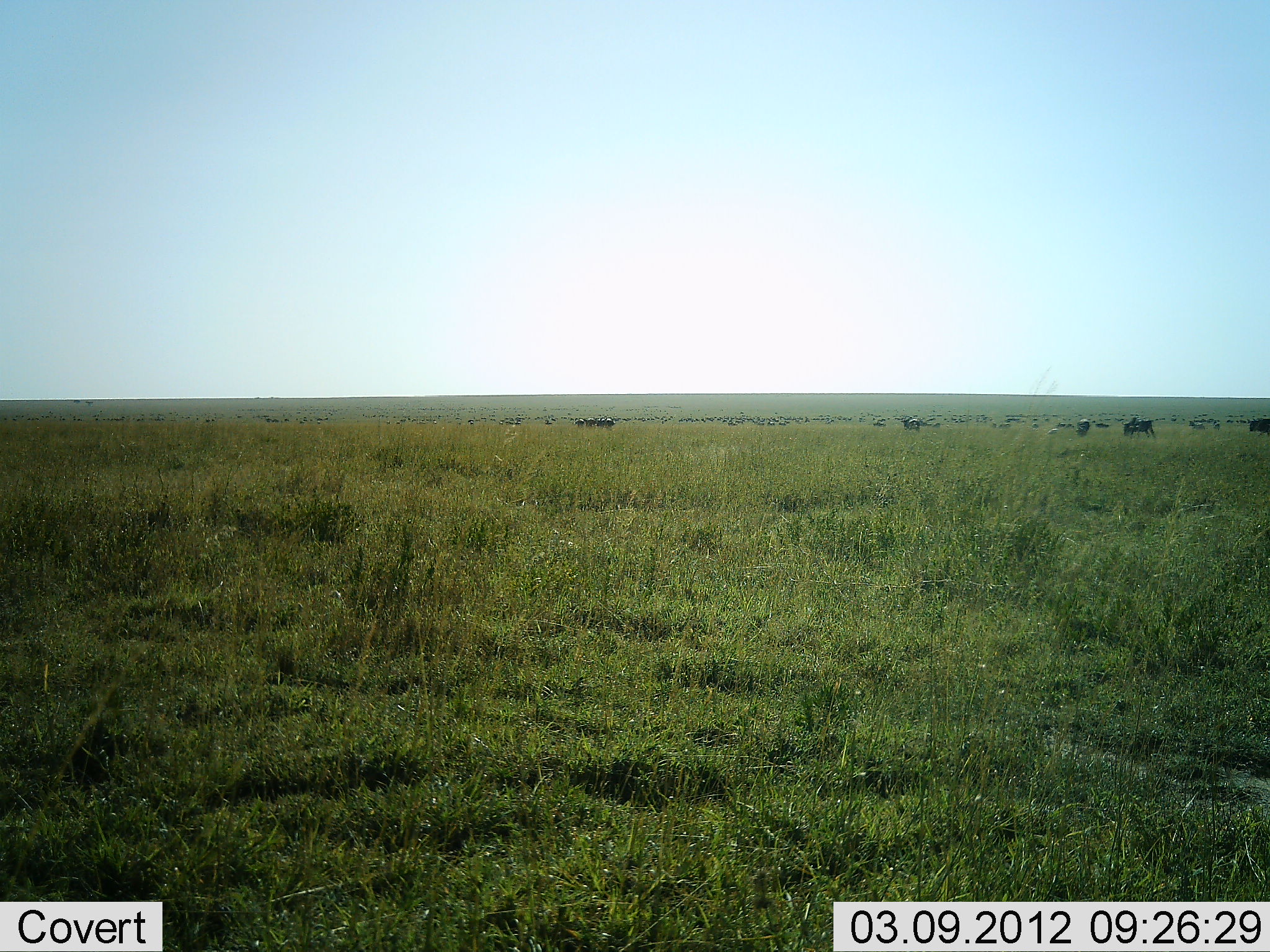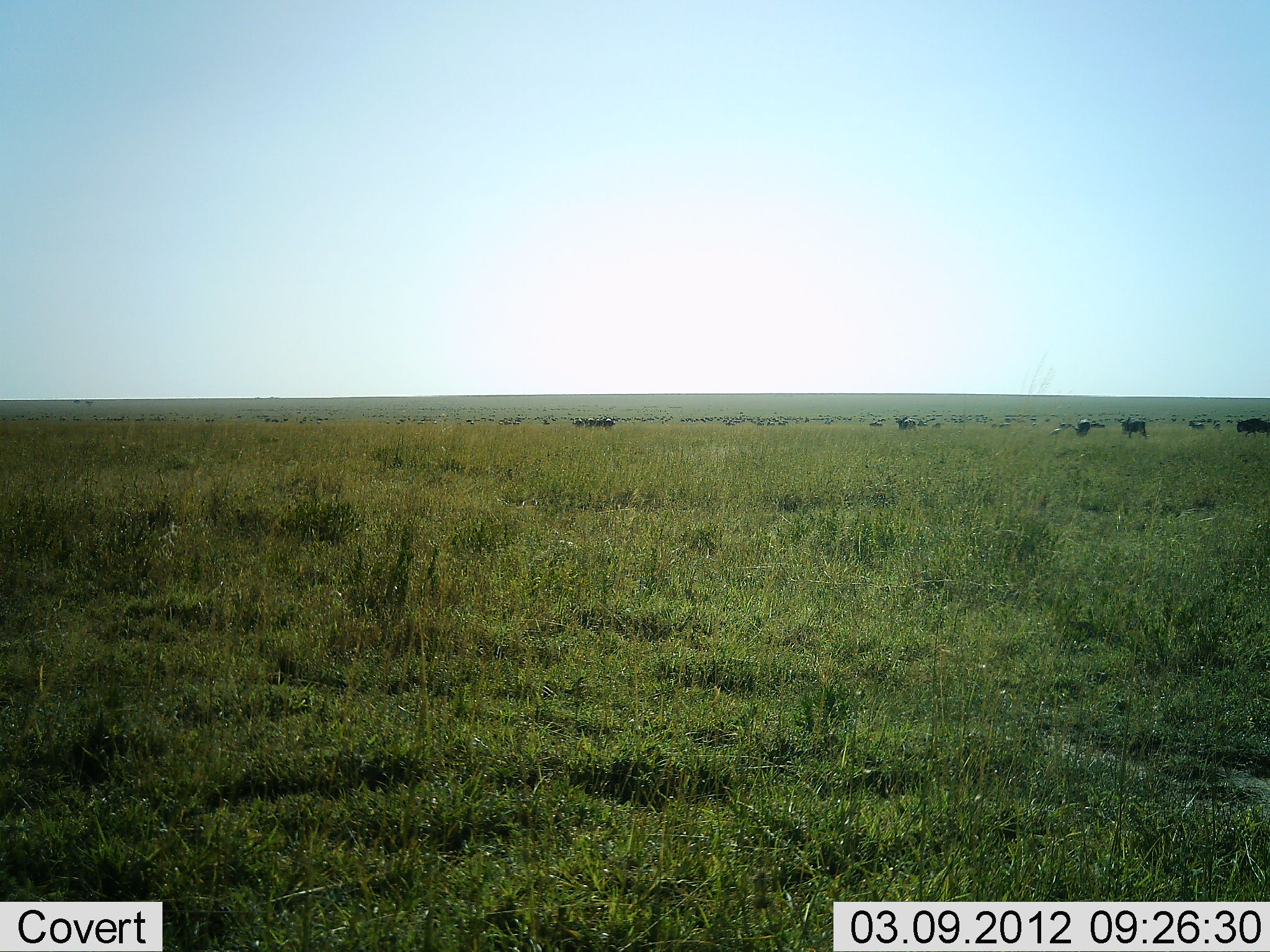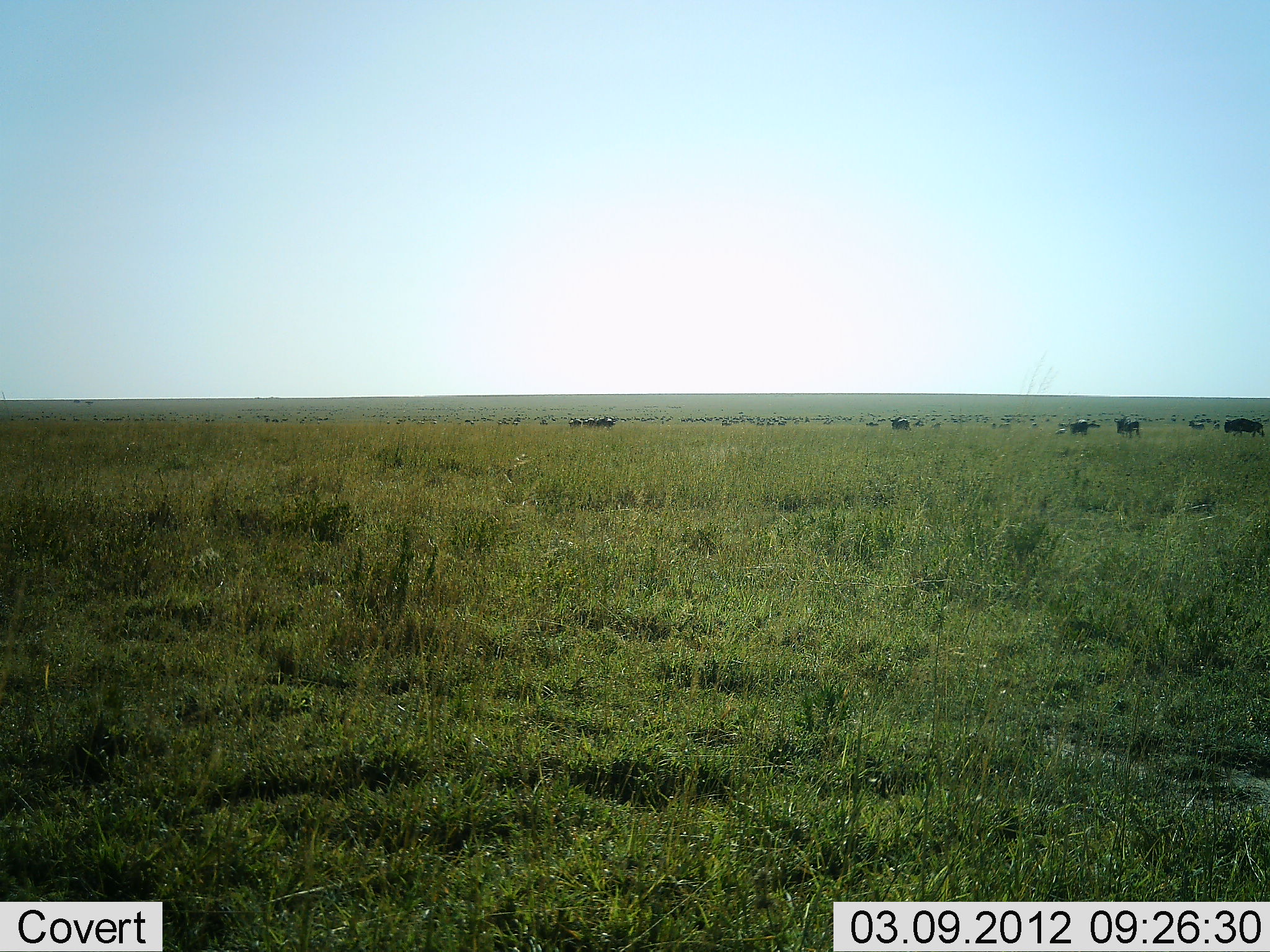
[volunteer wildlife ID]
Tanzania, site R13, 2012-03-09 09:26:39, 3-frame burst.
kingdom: Animalia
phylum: Chordata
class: Mammalia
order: Artiodactyla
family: Bovidae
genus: Connochaetes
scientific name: Connochaetes taurinus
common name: blue wildebeest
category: wildebeest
Wildebeest (blue wildebeest) (Connochaetes taurinus), count 11-50. Behavior (volunteer vote fractions): standing 17%, resting 0%, moving 89%, interacting 0%. Young present (vote fraction): 6%. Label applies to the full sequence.